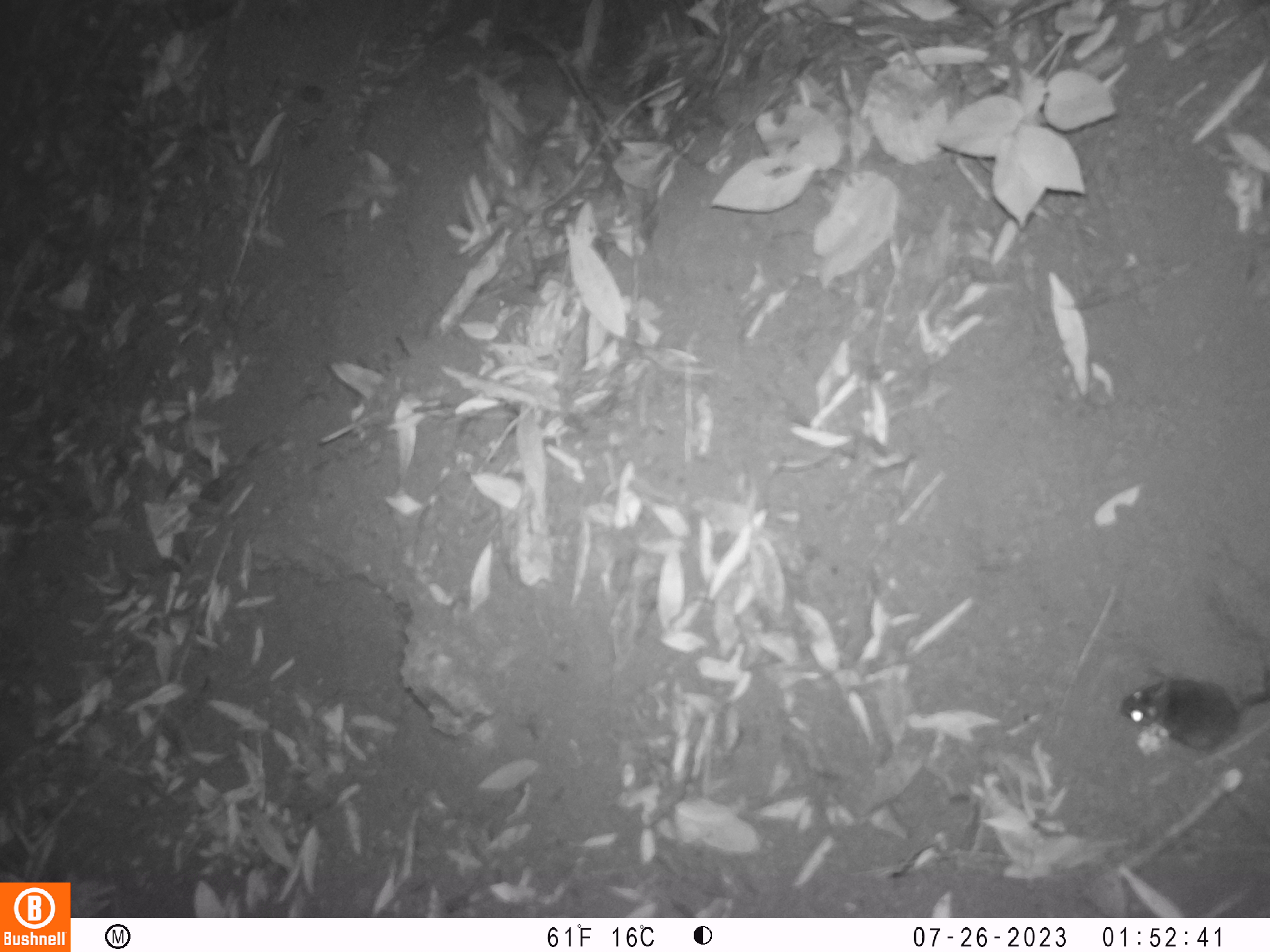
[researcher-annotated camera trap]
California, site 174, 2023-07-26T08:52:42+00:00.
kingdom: Animalia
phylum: Chordata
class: Mammalia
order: Rodentia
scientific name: Rodentia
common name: mouse or rat